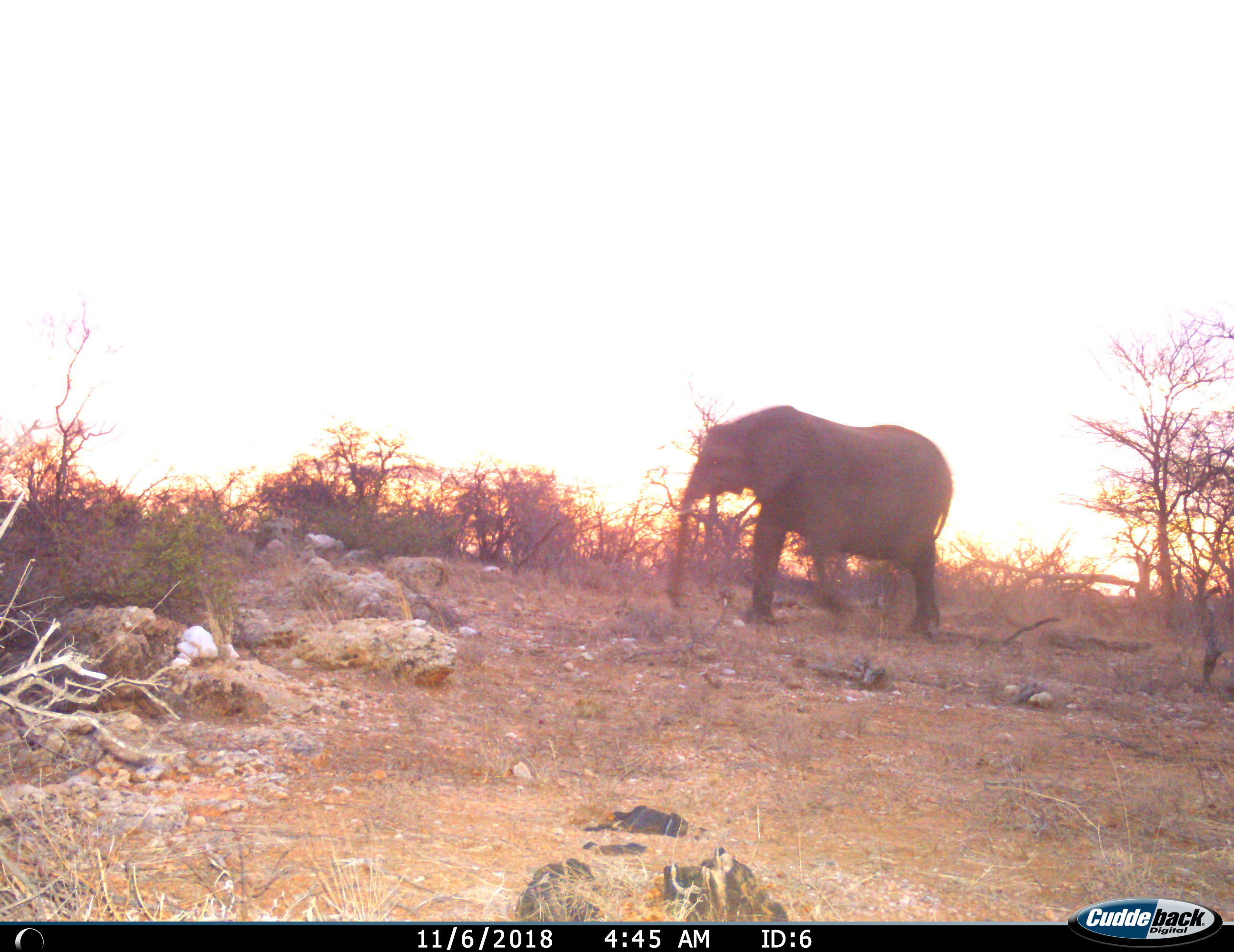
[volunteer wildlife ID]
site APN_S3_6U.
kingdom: Animalia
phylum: Chordata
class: Mammalia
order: Proboscidea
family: Elephantidae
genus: Loxodonta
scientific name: Loxodonta africana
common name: african bush elephant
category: elephant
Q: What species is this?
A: Elephant (african bush elephant) (Loxodonta africana).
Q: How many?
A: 1.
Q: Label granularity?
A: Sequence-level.